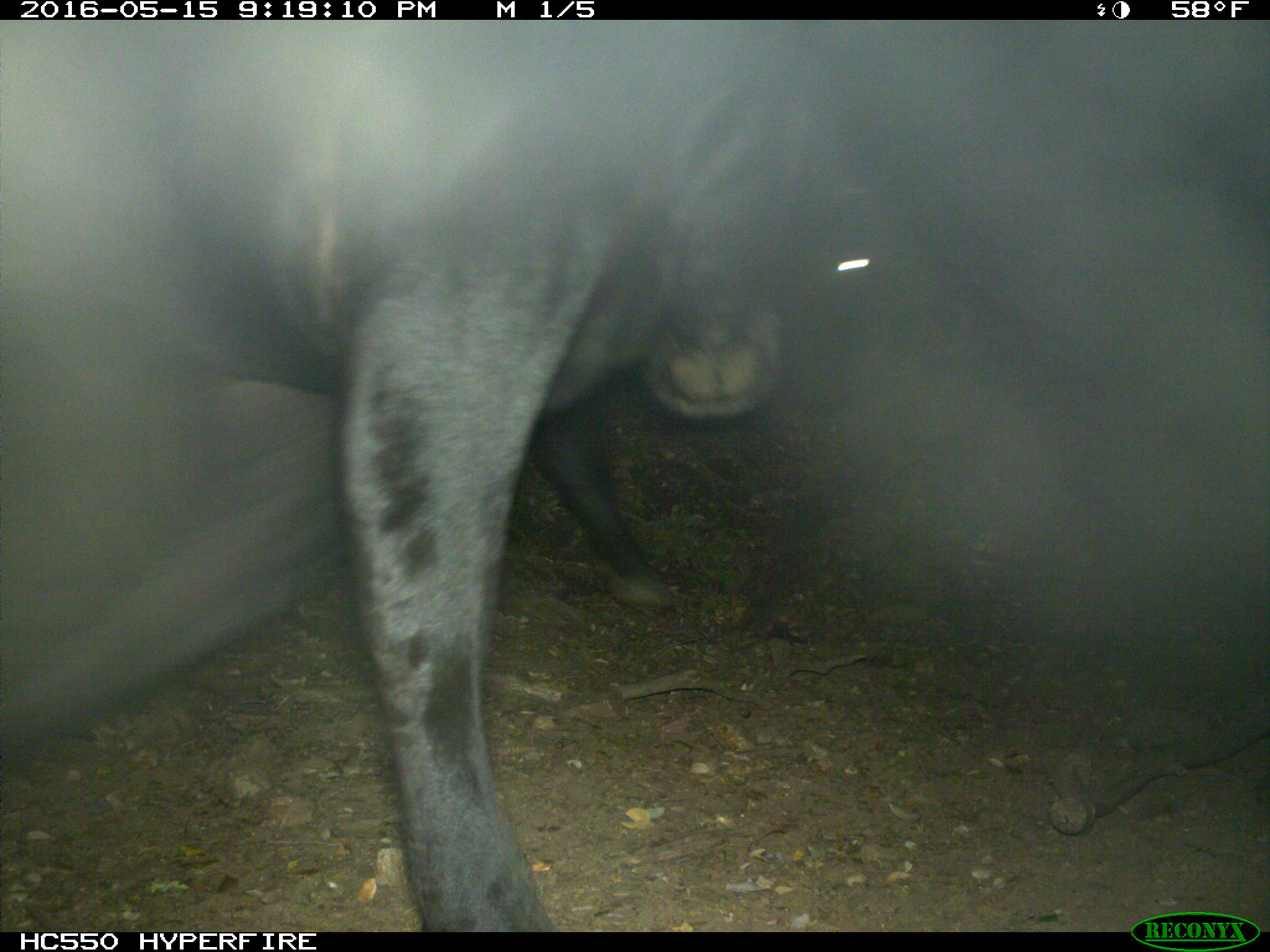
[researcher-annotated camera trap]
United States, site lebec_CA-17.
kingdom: Animalia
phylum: Chordata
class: Mammalia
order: Artiodactyla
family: Bovidae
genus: Bos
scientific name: Bos taurus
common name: domestic cow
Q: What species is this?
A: Bos taurus (domestic cow).